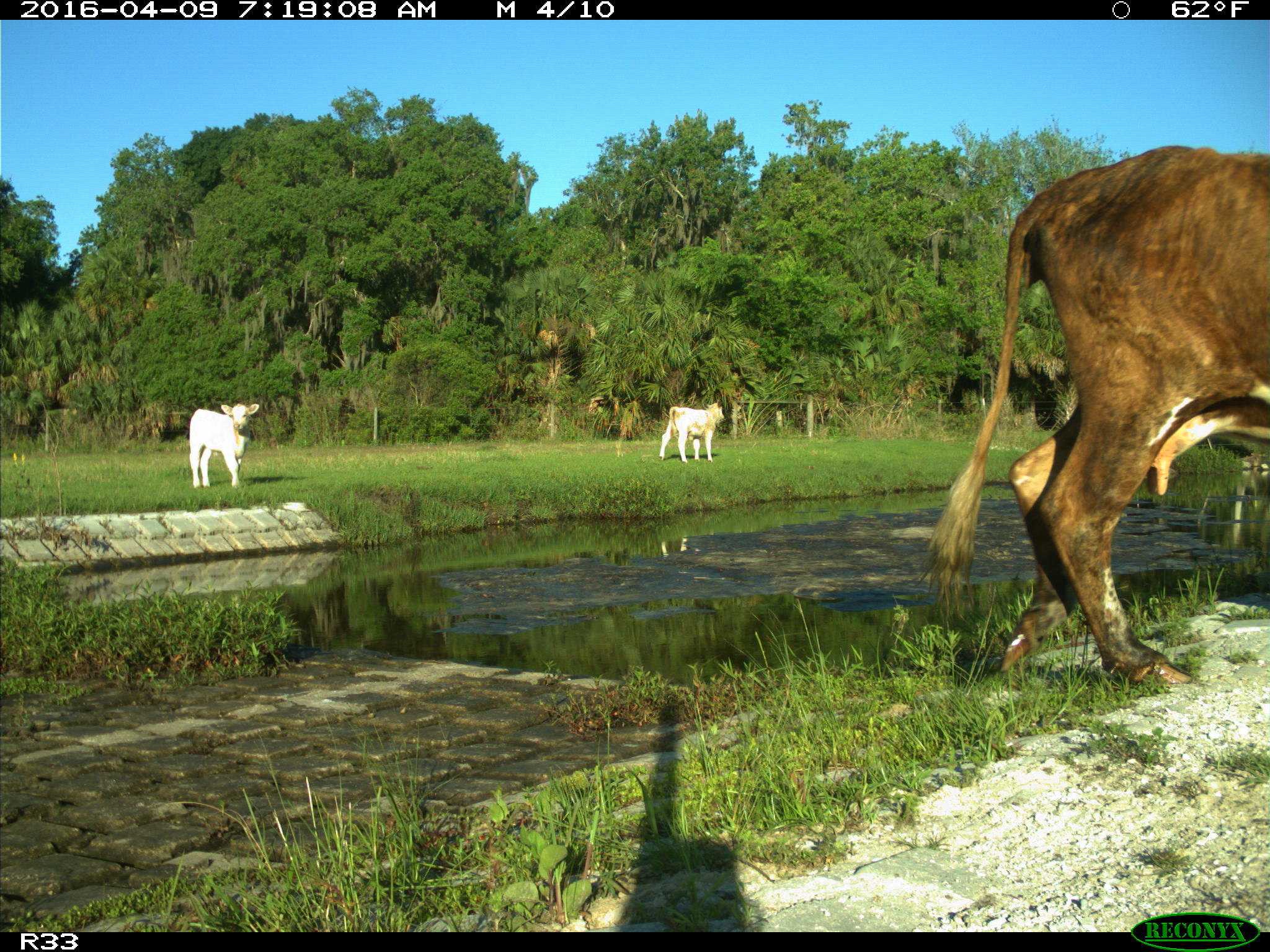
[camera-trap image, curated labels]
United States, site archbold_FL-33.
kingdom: Animalia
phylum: Chordata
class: Mammalia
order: Artiodactyla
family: Bovidae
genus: Bos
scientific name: Bos taurus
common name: domestic cow